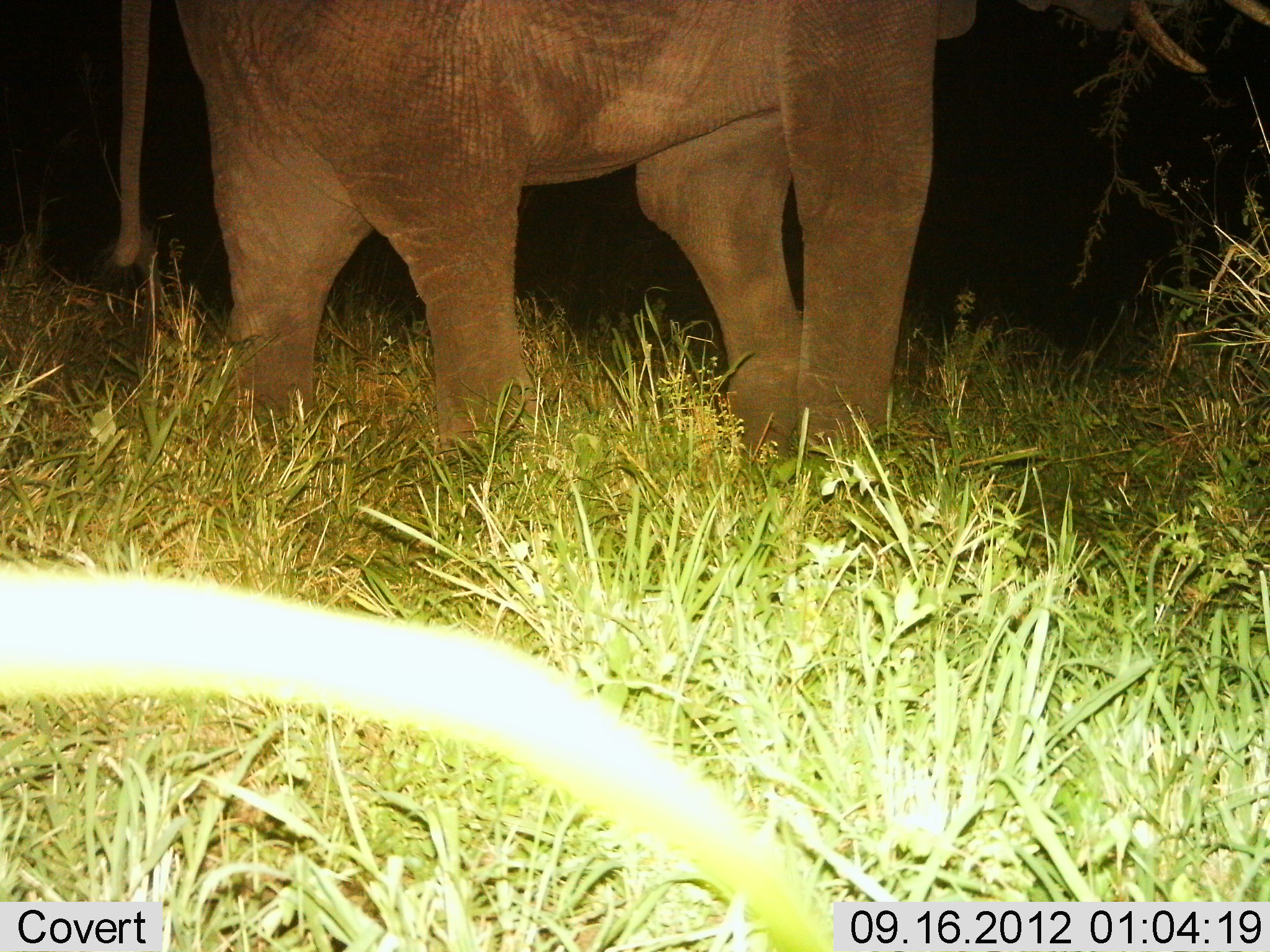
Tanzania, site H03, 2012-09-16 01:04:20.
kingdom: Animalia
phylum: Chordata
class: Mammalia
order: Proboscidea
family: Elephantidae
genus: Loxodonta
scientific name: Loxodonta africana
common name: african bush elephant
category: elephant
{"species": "elephant (african bush elephant) (Loxodonta africana)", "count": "1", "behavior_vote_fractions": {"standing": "80%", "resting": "0%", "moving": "20%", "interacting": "0%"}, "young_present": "0%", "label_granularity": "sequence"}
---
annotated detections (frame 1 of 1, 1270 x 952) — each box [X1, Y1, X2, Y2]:
animal: [112, 1, 1270, 502]